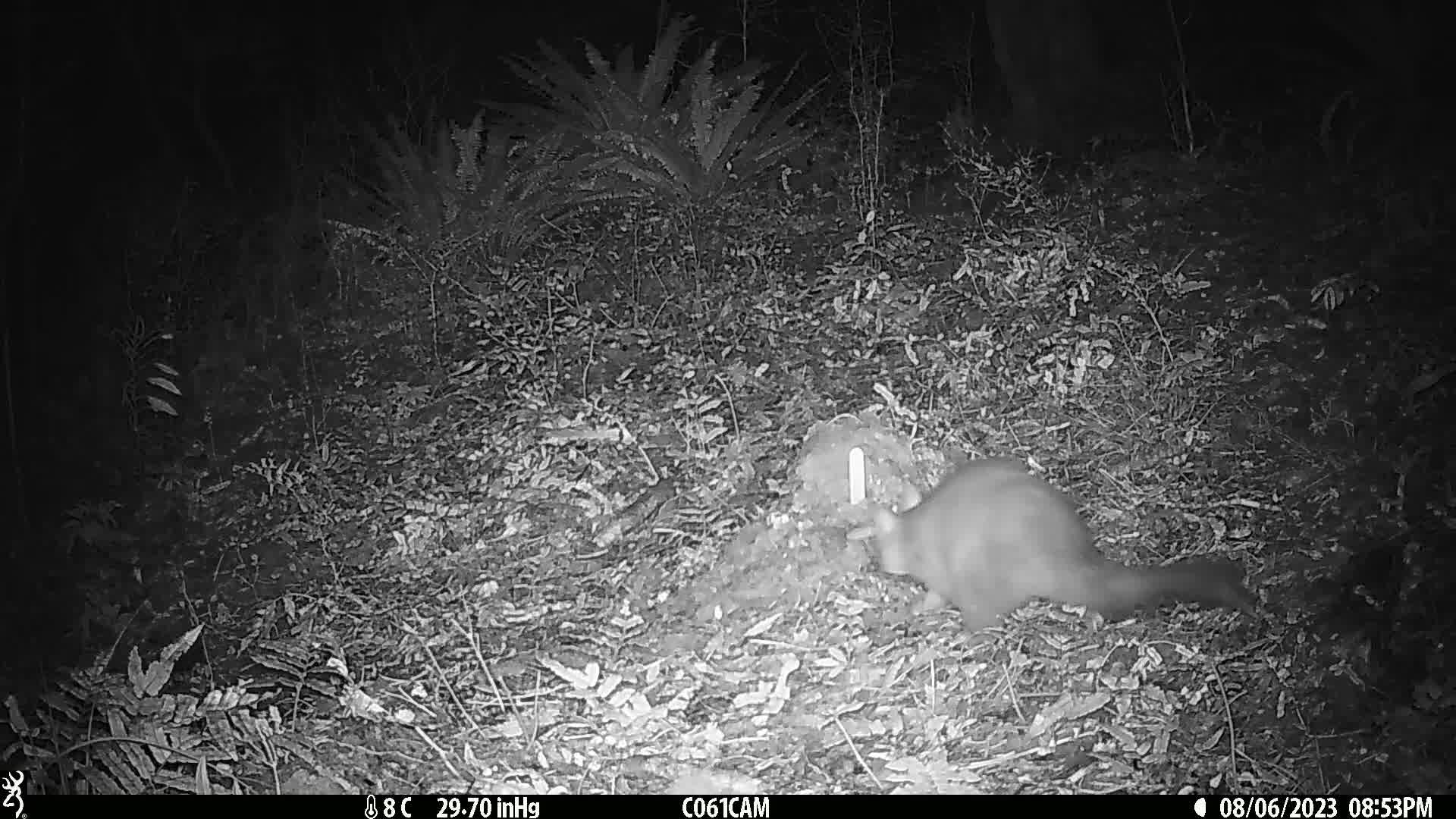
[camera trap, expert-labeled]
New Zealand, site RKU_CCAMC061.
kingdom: Animalia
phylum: Chordata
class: Mammalia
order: Diprotodontia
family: Phalangeridae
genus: Trichosurus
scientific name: Trichosurus vulpecula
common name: common brushtail possum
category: possum